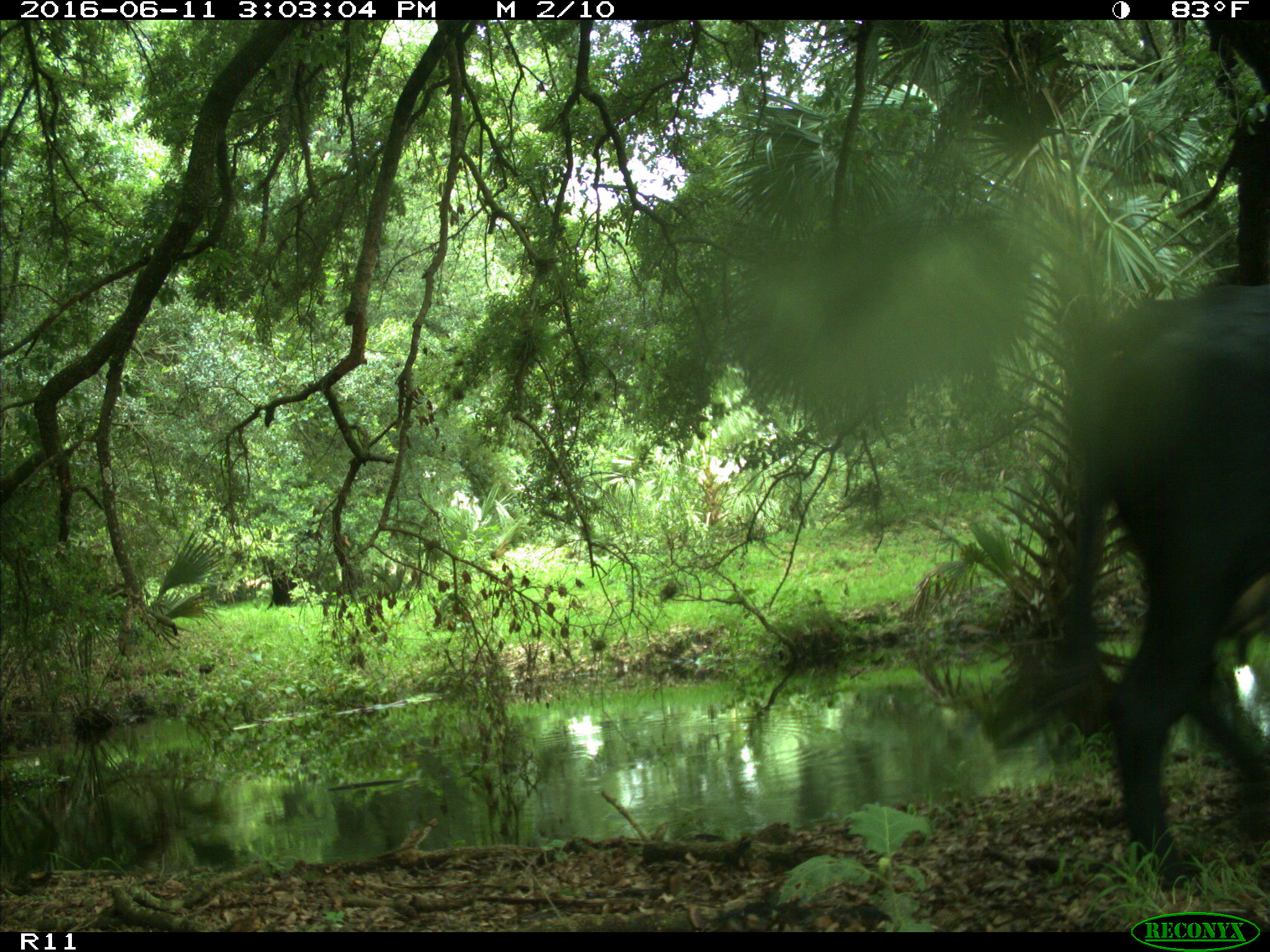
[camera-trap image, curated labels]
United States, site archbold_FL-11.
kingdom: Animalia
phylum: Chordata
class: Mammalia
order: Artiodactyla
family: Bovidae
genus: Bos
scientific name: Bos taurus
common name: domestic cow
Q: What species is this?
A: Bos taurus (domestic cow).